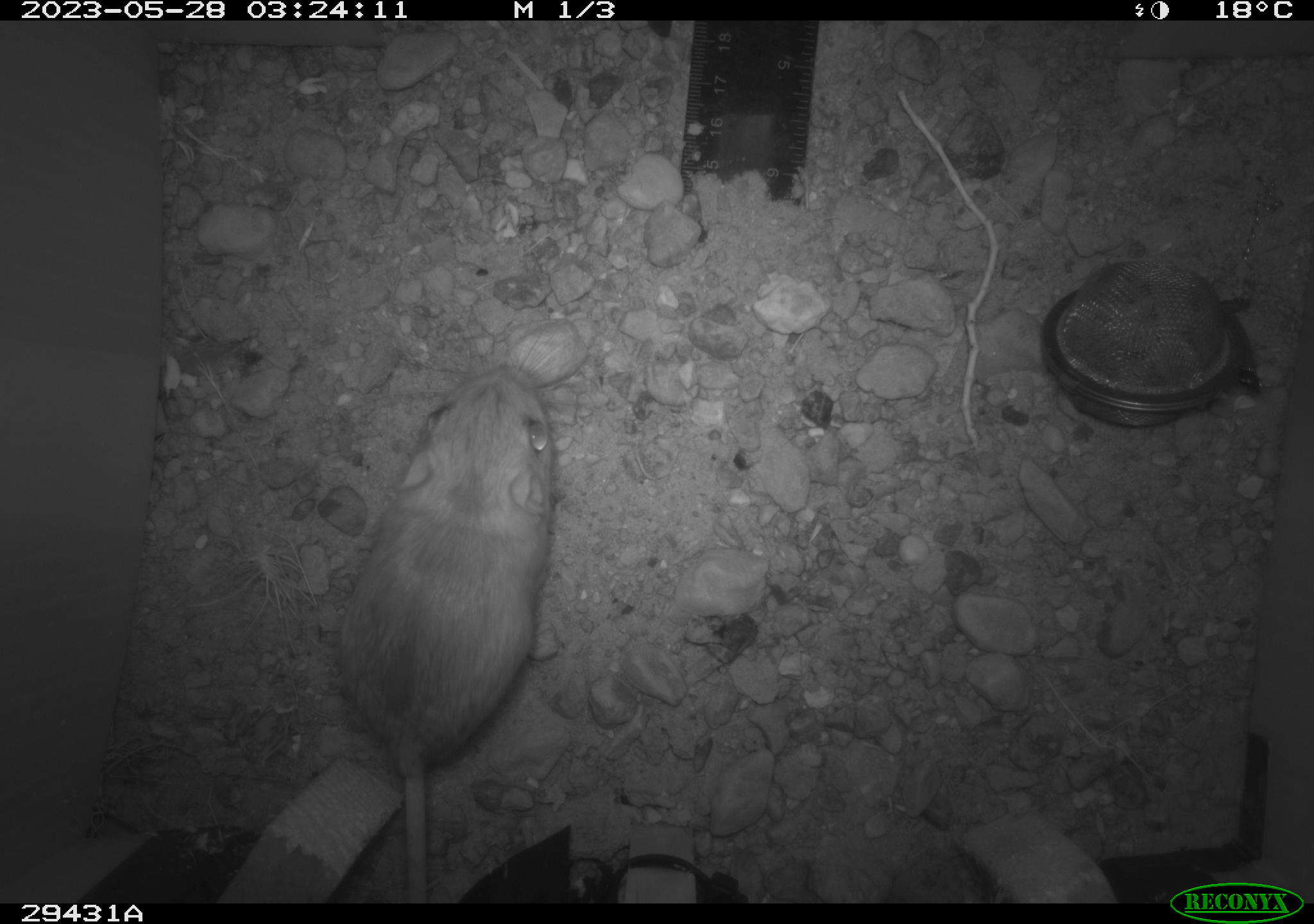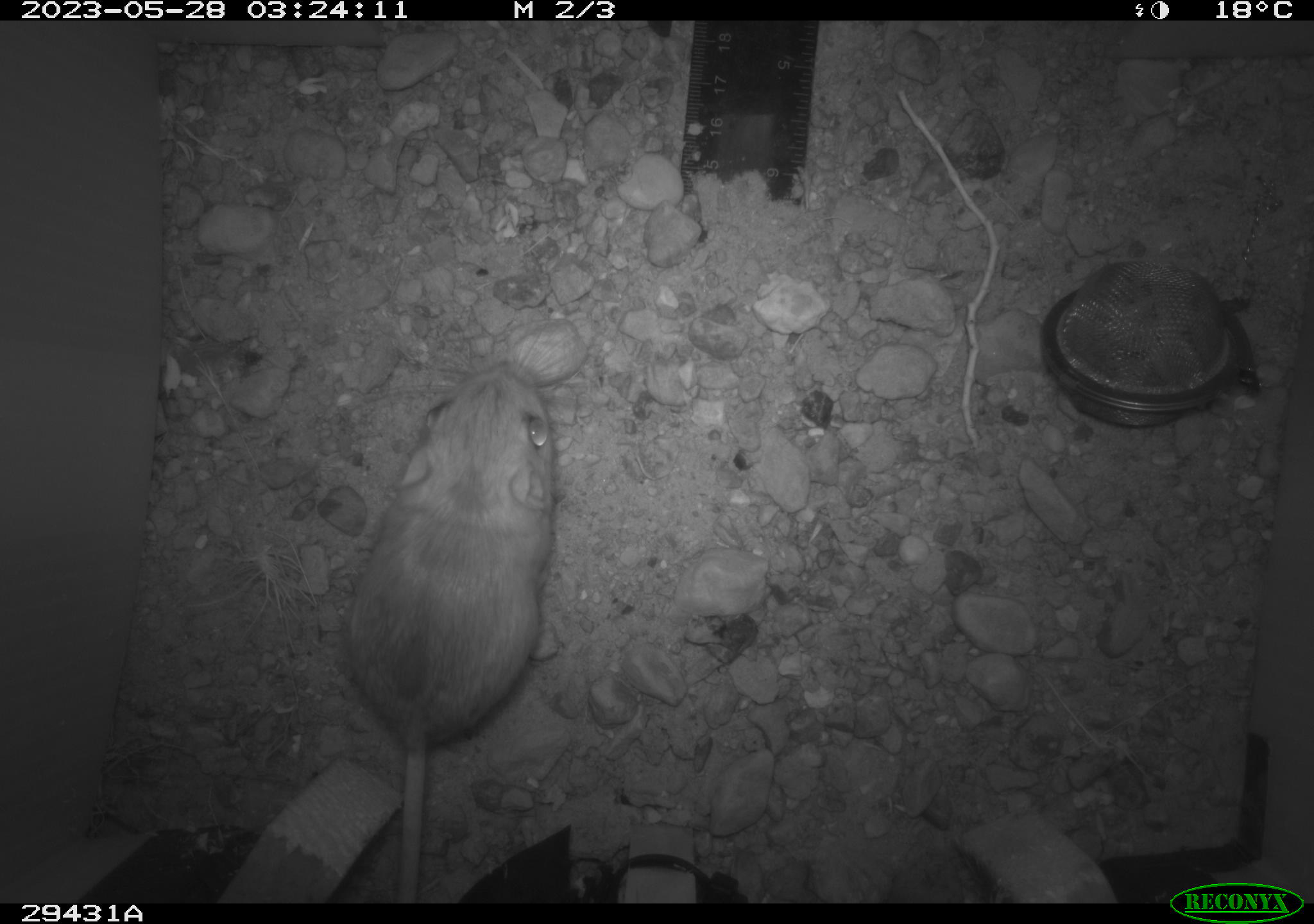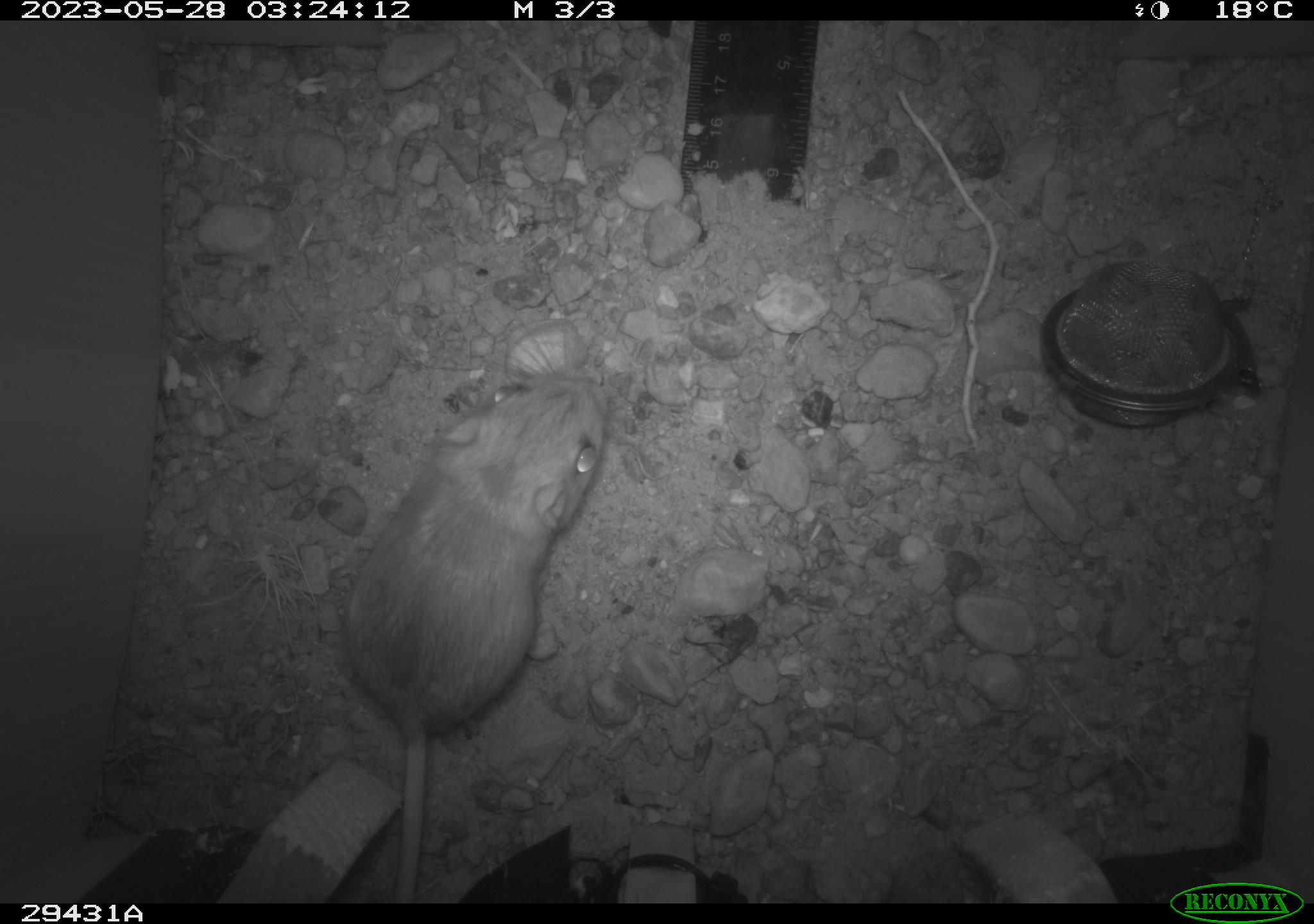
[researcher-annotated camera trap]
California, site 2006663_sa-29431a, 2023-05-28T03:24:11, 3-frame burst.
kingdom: Animalia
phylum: Chordata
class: Mammalia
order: Rodentia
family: Heteromyidae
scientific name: Heteromyidae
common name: kangaroo rats and pocket mice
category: heteromyidae family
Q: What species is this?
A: Heteromyidae family (kangaroo rats and pocket mice) (Heteromyidae).